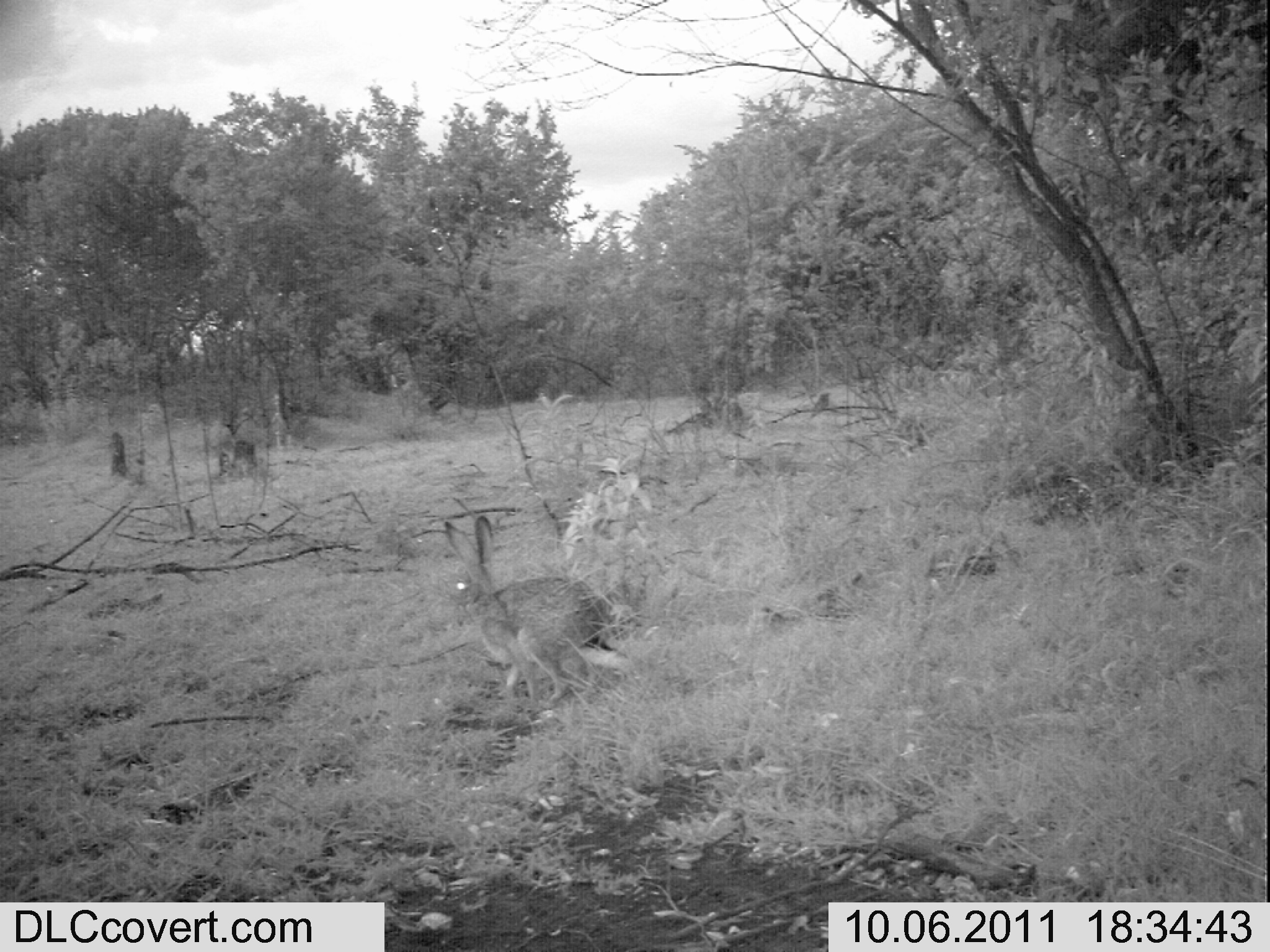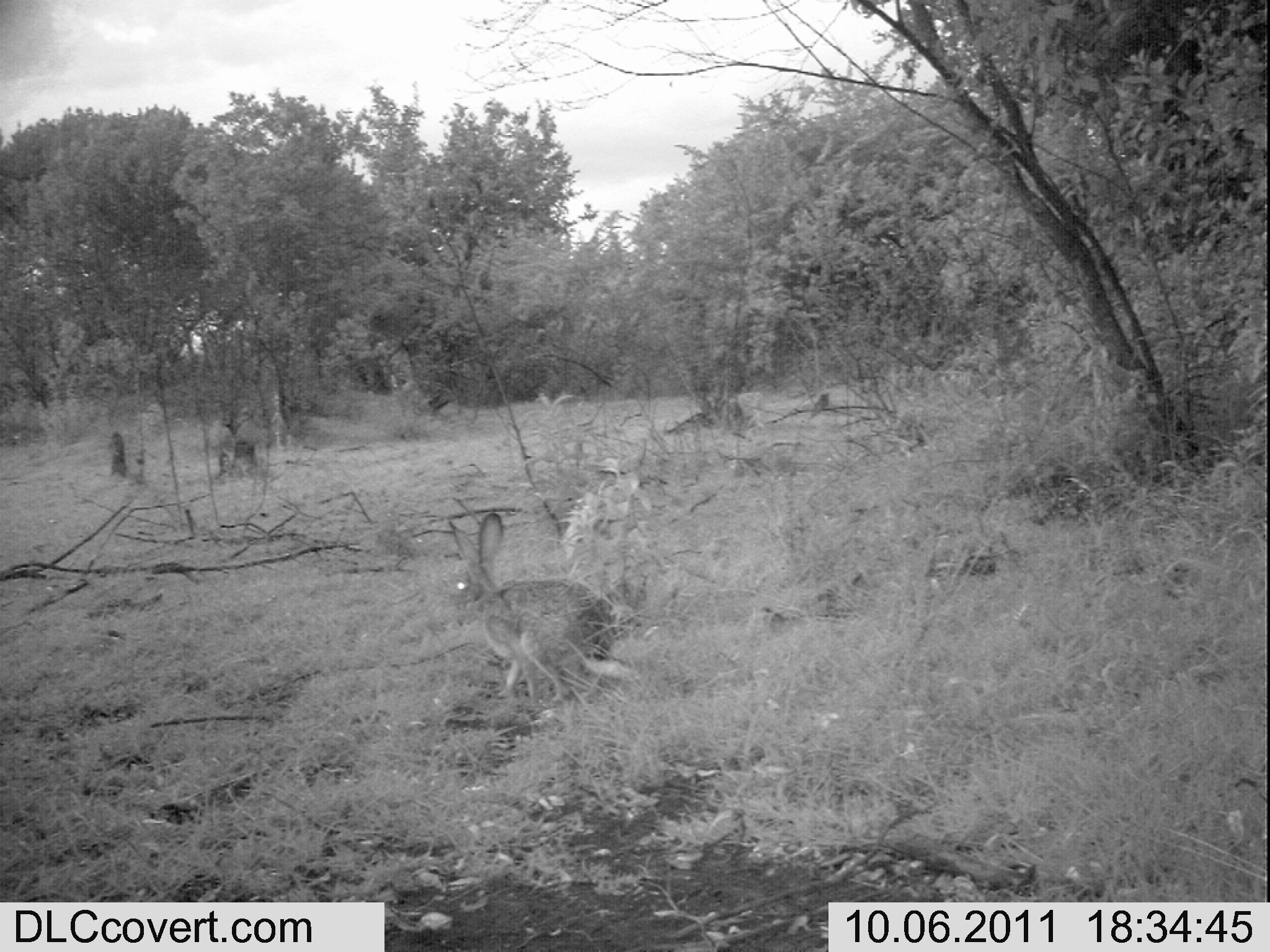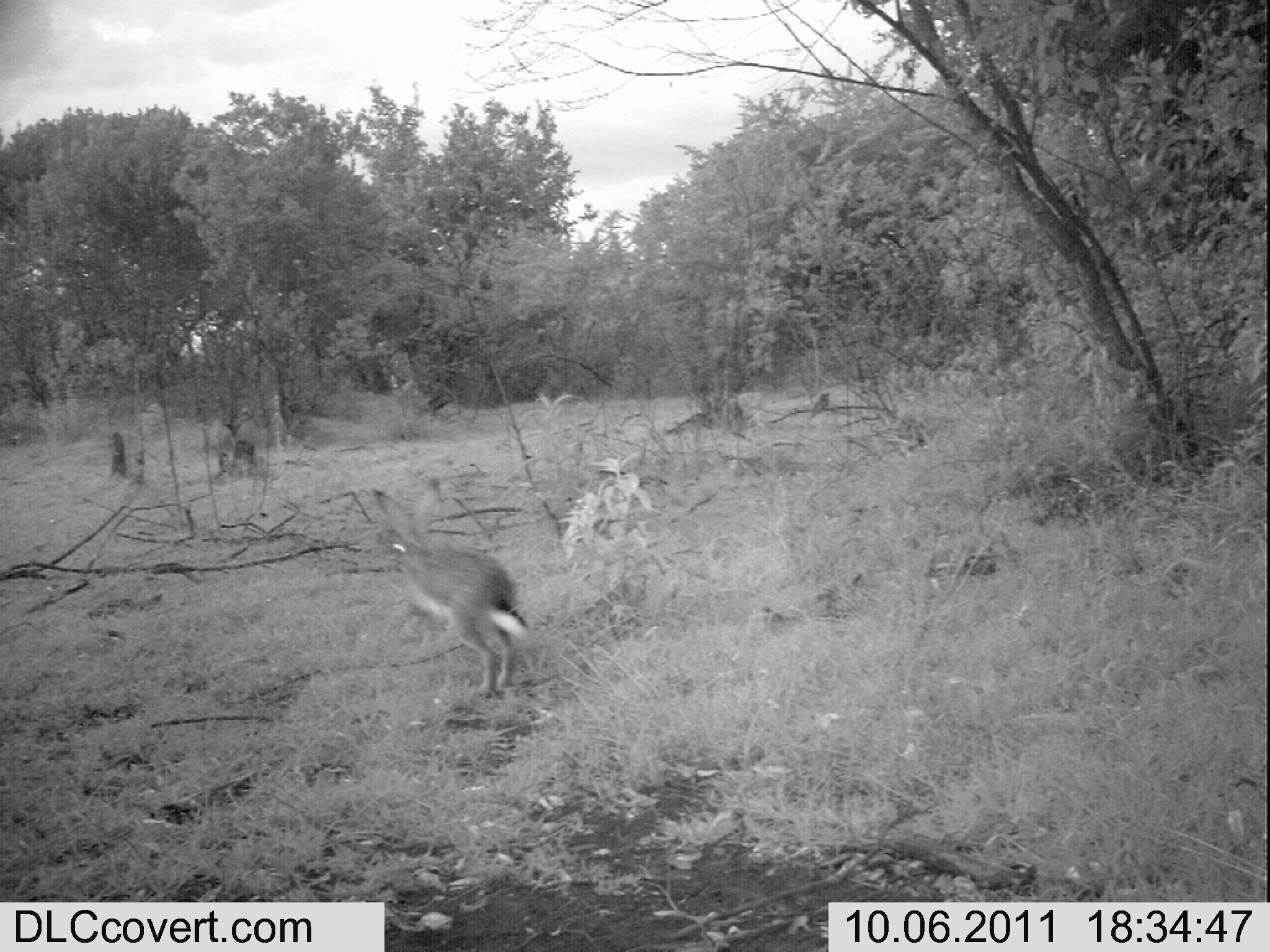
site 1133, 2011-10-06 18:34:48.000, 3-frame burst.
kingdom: Animalia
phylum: Chordata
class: Mammalia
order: Lagomorpha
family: Leporidae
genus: Lepus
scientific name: Lepus saxatilis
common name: scrub hare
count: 1